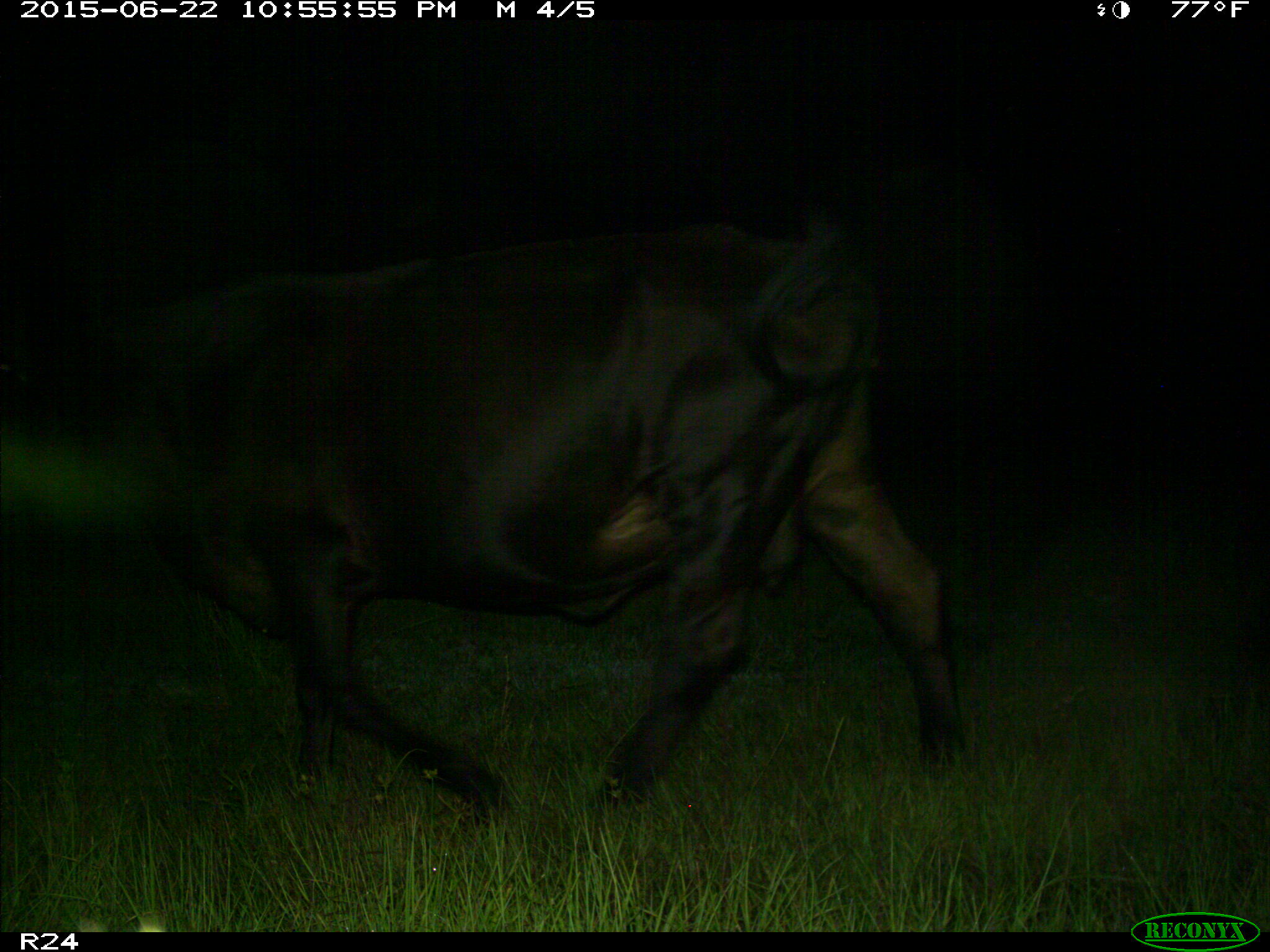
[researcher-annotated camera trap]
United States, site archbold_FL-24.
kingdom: Animalia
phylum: Chordata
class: Mammalia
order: Artiodactyla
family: Bovidae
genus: Bos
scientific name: Bos taurus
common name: domestic cow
Bos taurus (domestic cow).